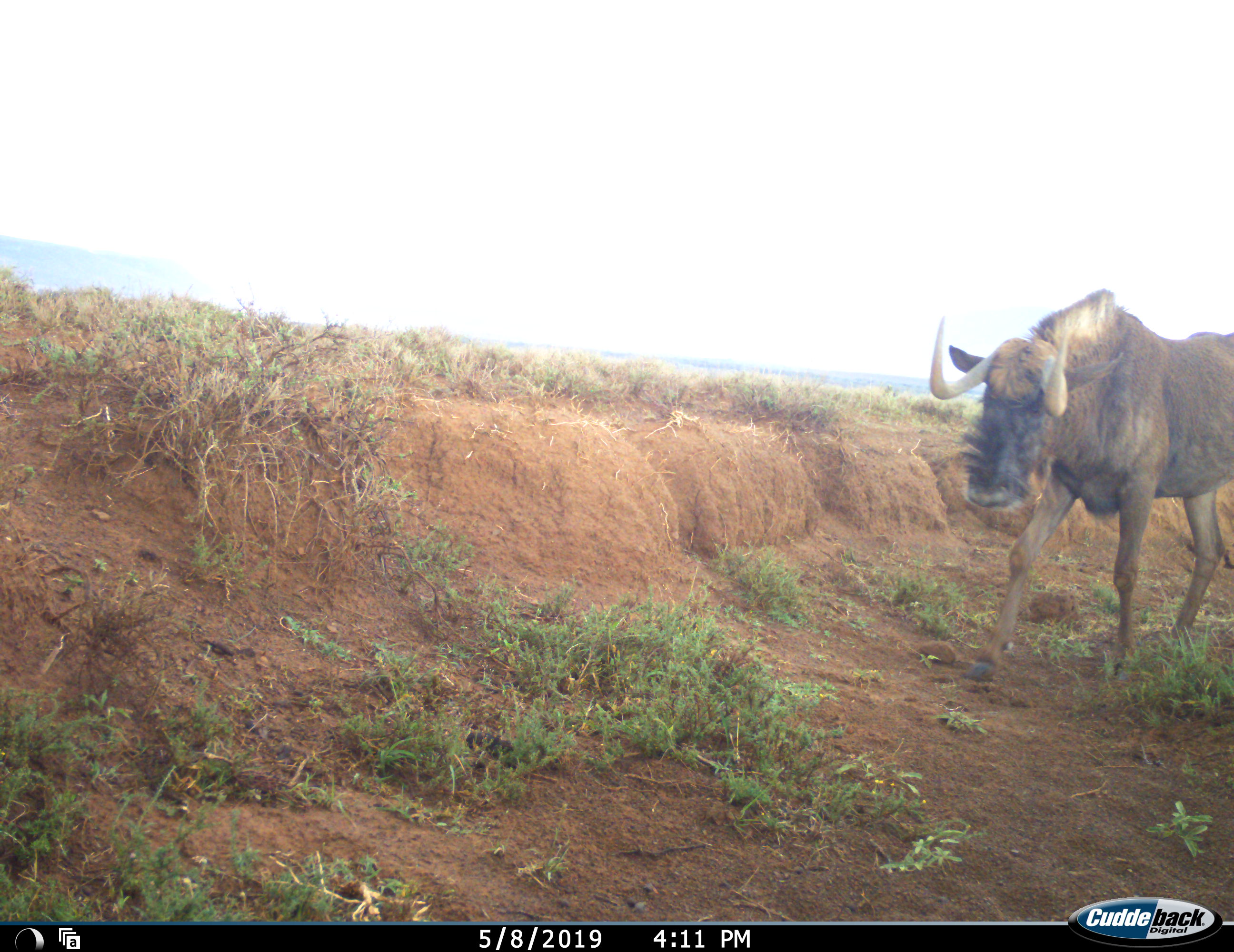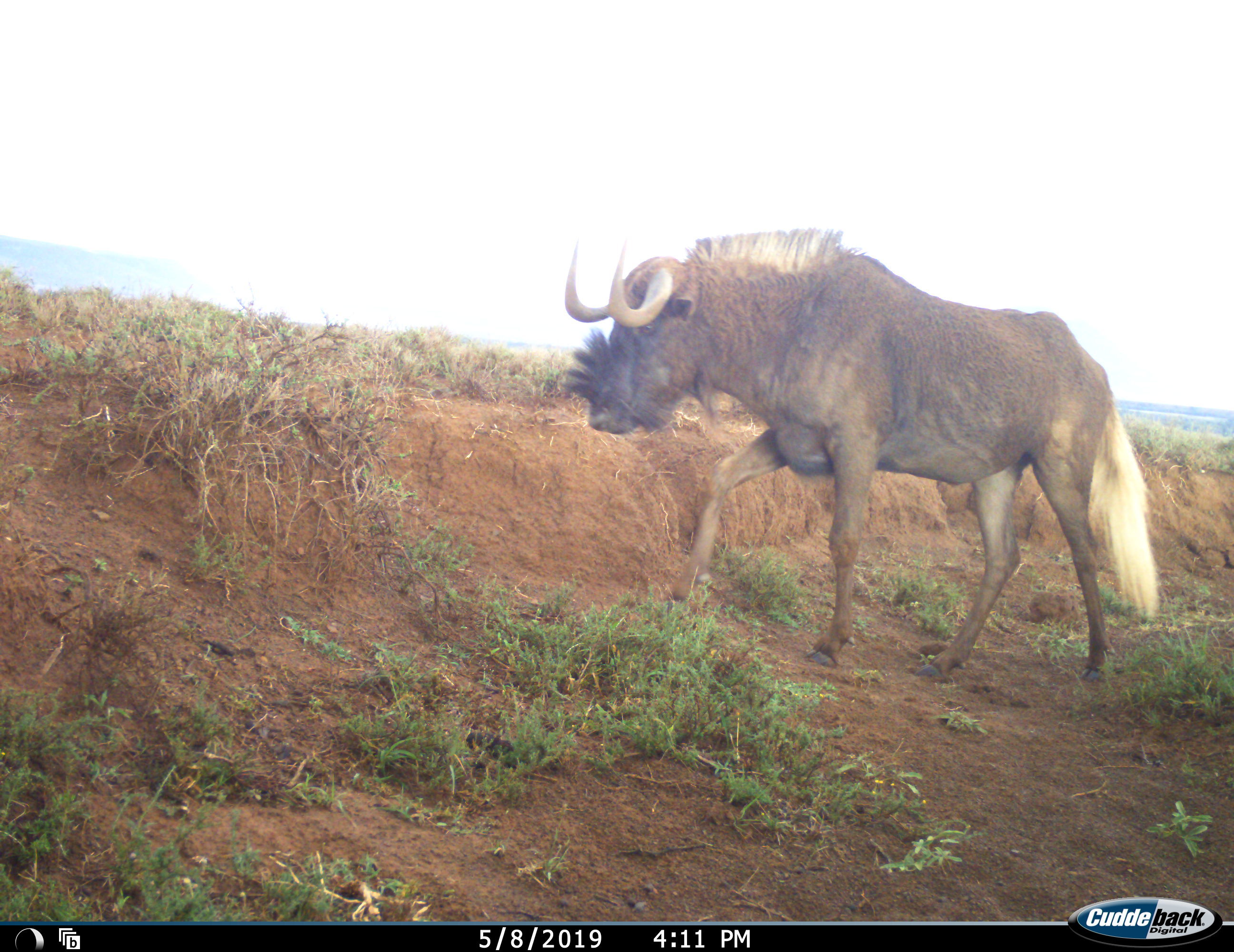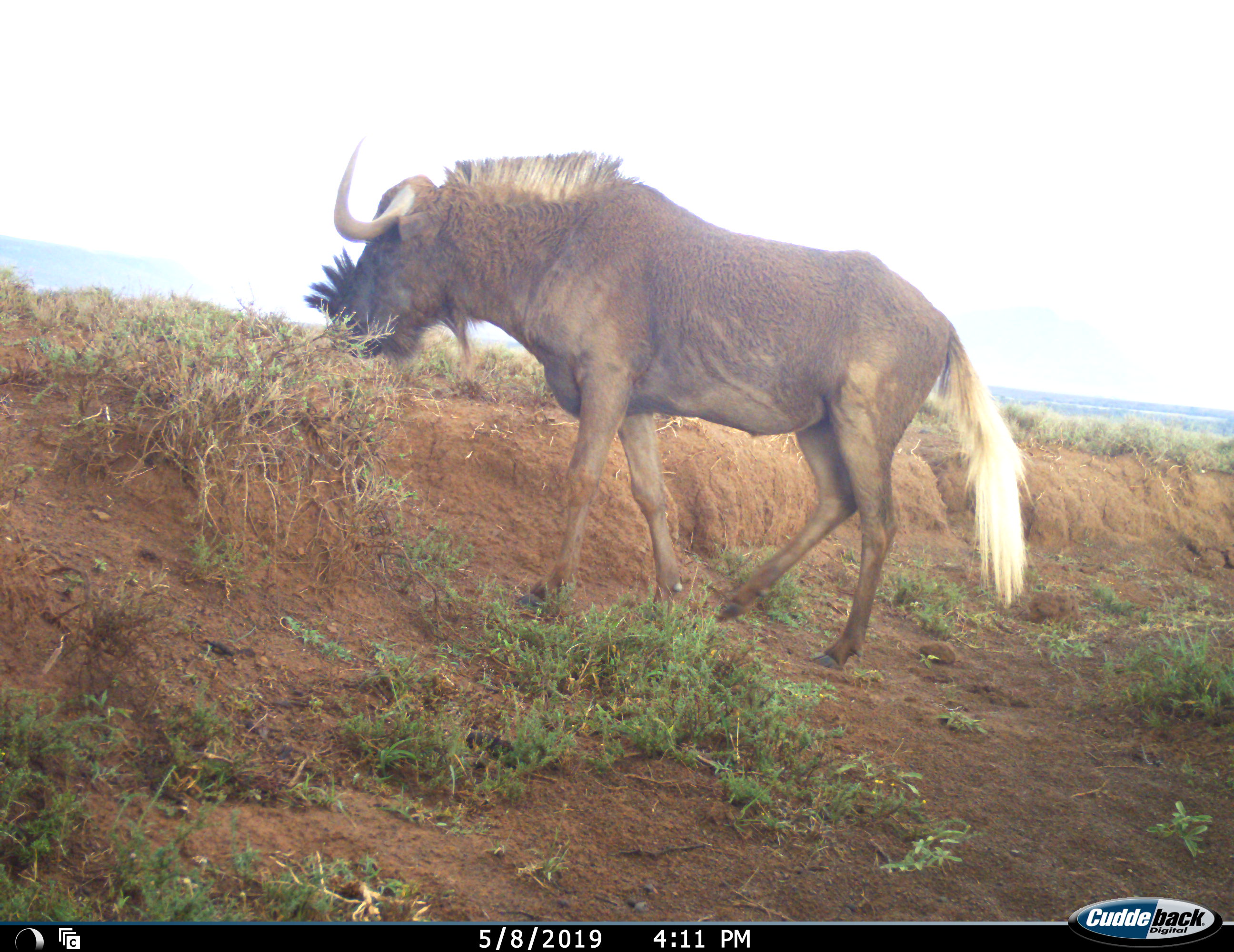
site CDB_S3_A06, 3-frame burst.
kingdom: Animalia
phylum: Chordata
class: Mammalia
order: Artiodactyla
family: Bovidae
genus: Connochaetes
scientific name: Connochaetes gnou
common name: black wildebeest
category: wildebeestblack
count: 1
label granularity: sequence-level